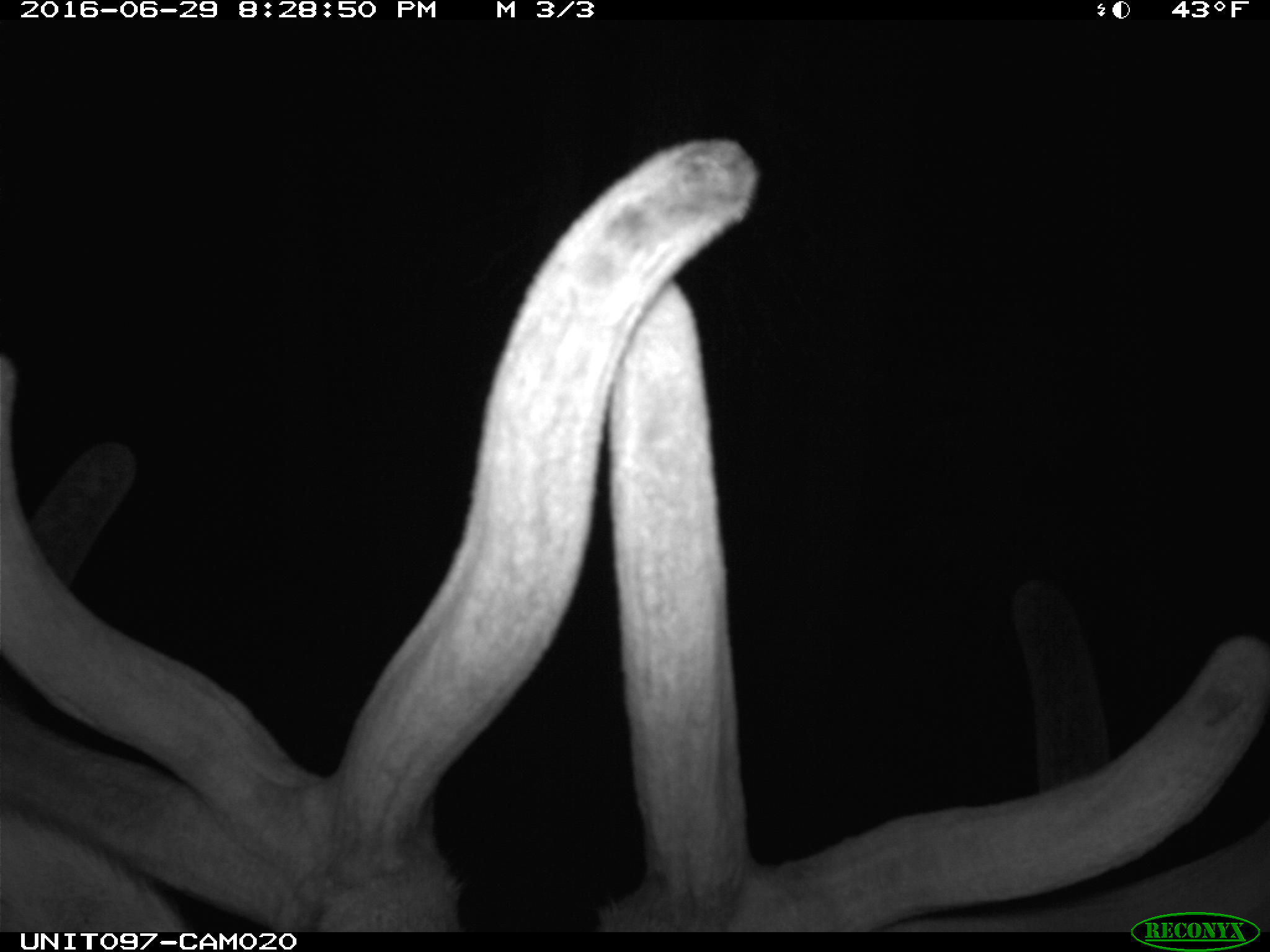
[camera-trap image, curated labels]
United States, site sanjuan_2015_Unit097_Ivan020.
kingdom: Animalia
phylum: Chordata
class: Mammalia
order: Artiodactyla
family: Cervidae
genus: Cervus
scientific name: Cervus elaphus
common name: red deer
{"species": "Cervus elaphus (red deer)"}